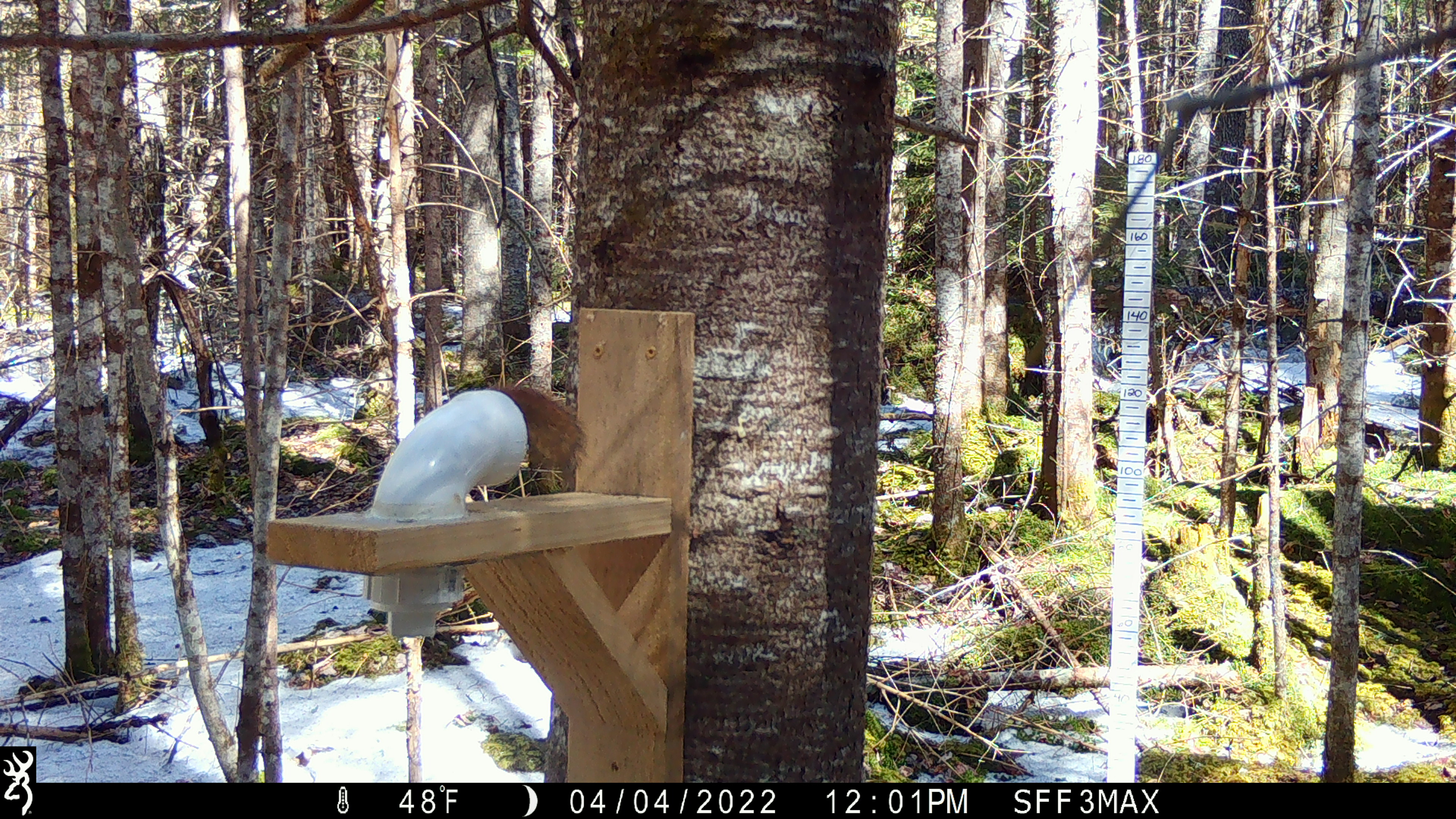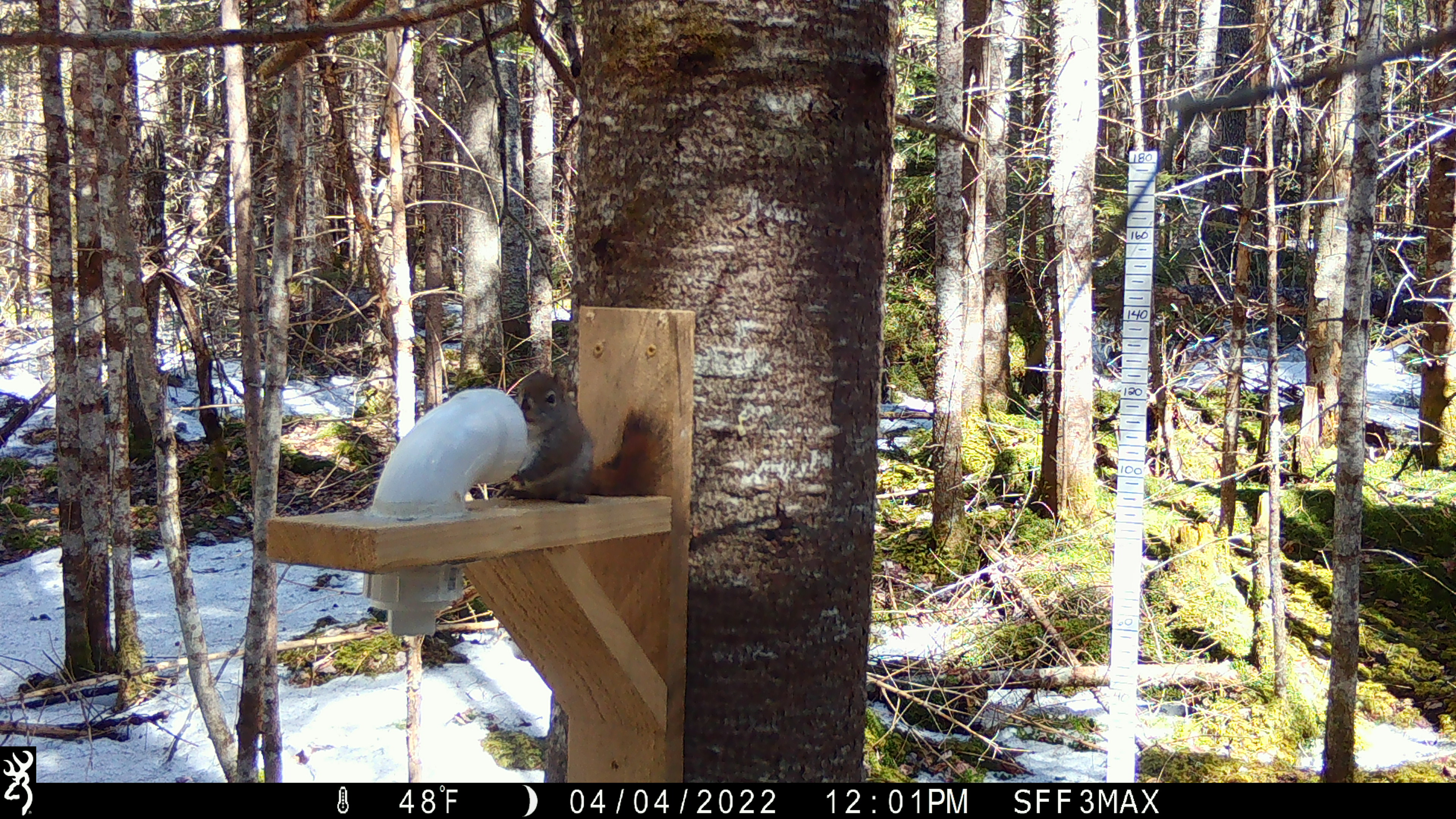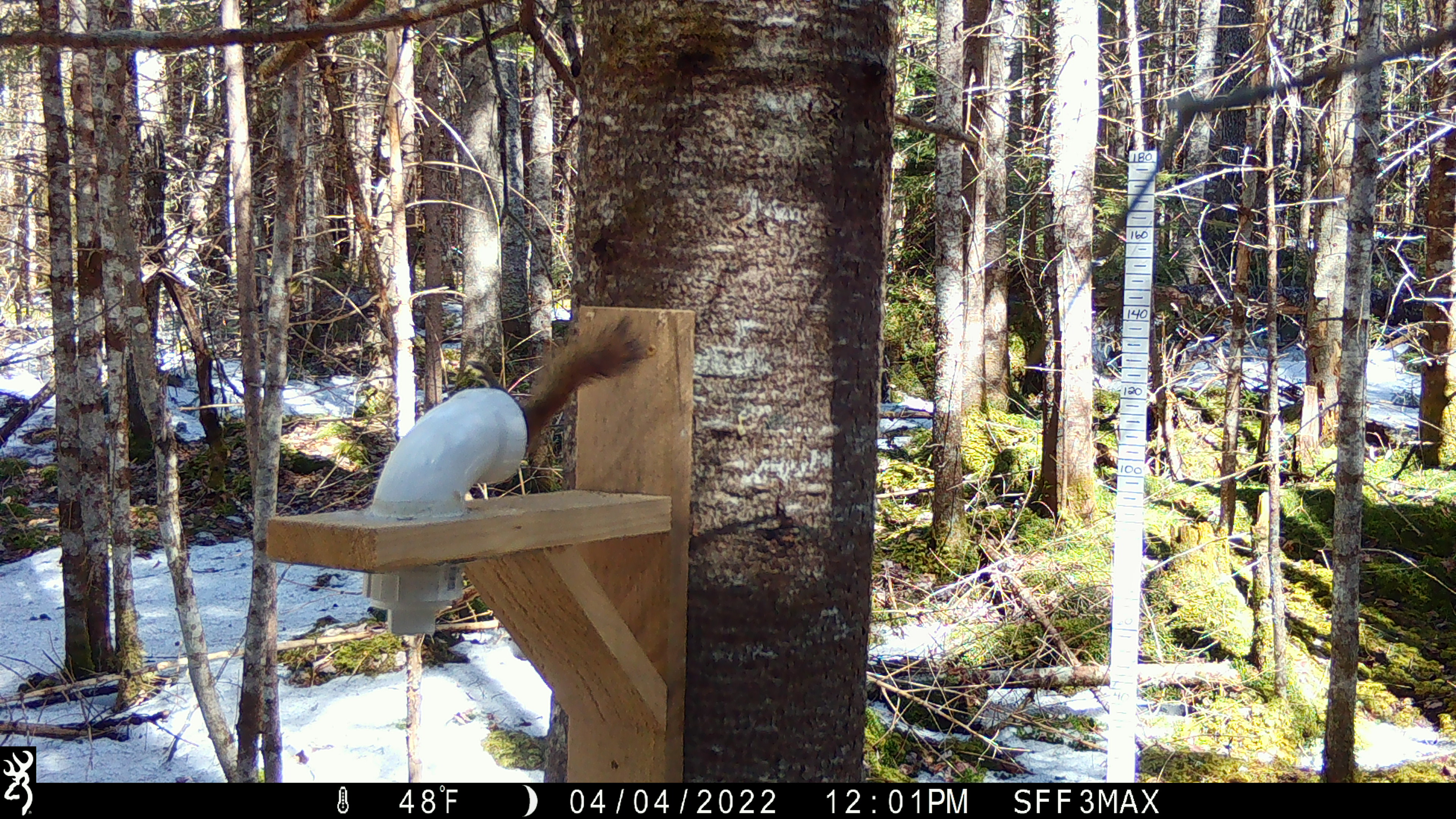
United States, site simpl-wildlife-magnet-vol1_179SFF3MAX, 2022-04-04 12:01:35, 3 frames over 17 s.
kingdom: Animalia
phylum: Chordata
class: Mammalia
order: Rodentia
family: Sciuridae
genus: Tamiasciurus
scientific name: Tamiasciurus hudsonicus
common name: red squirrel